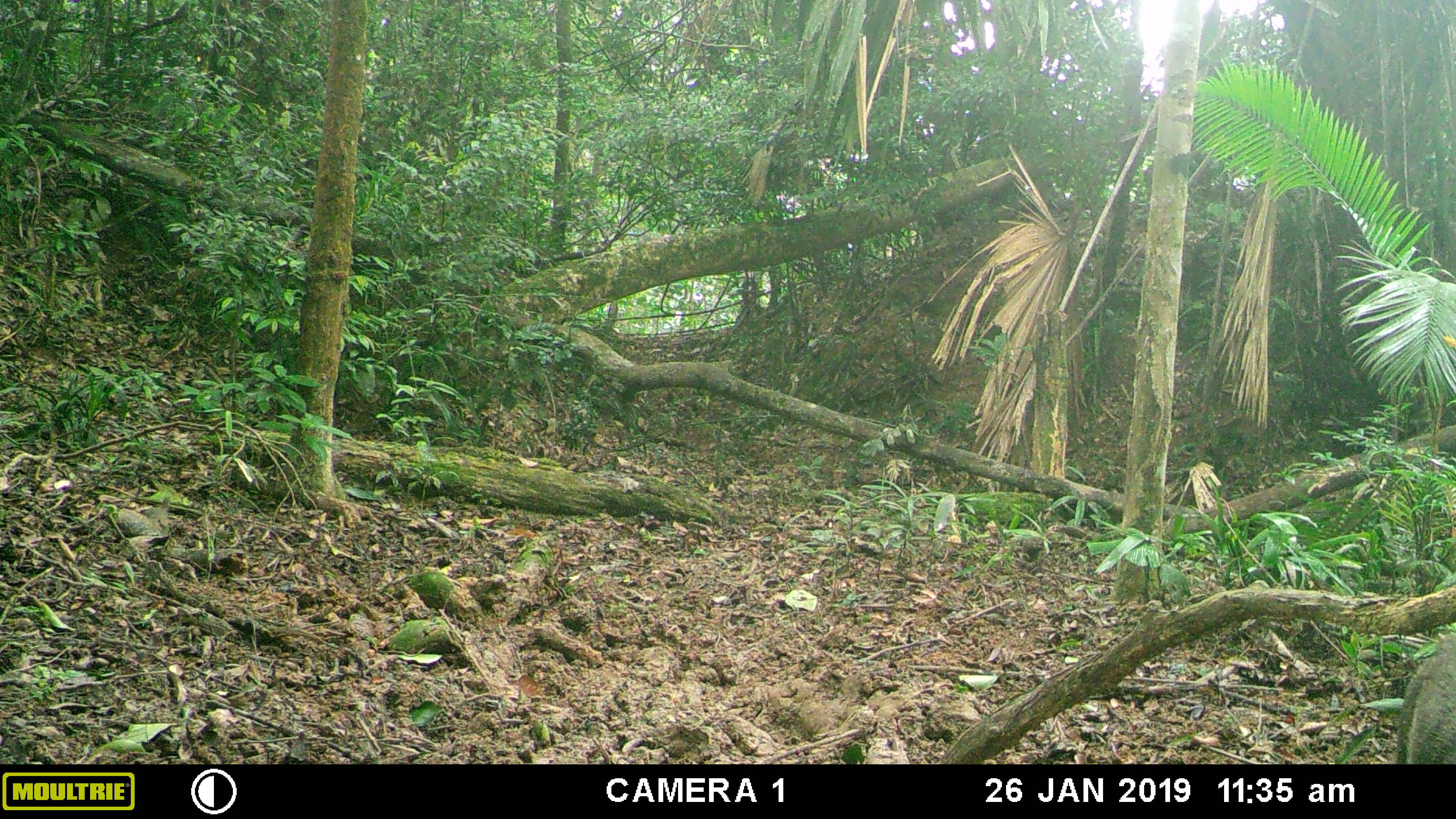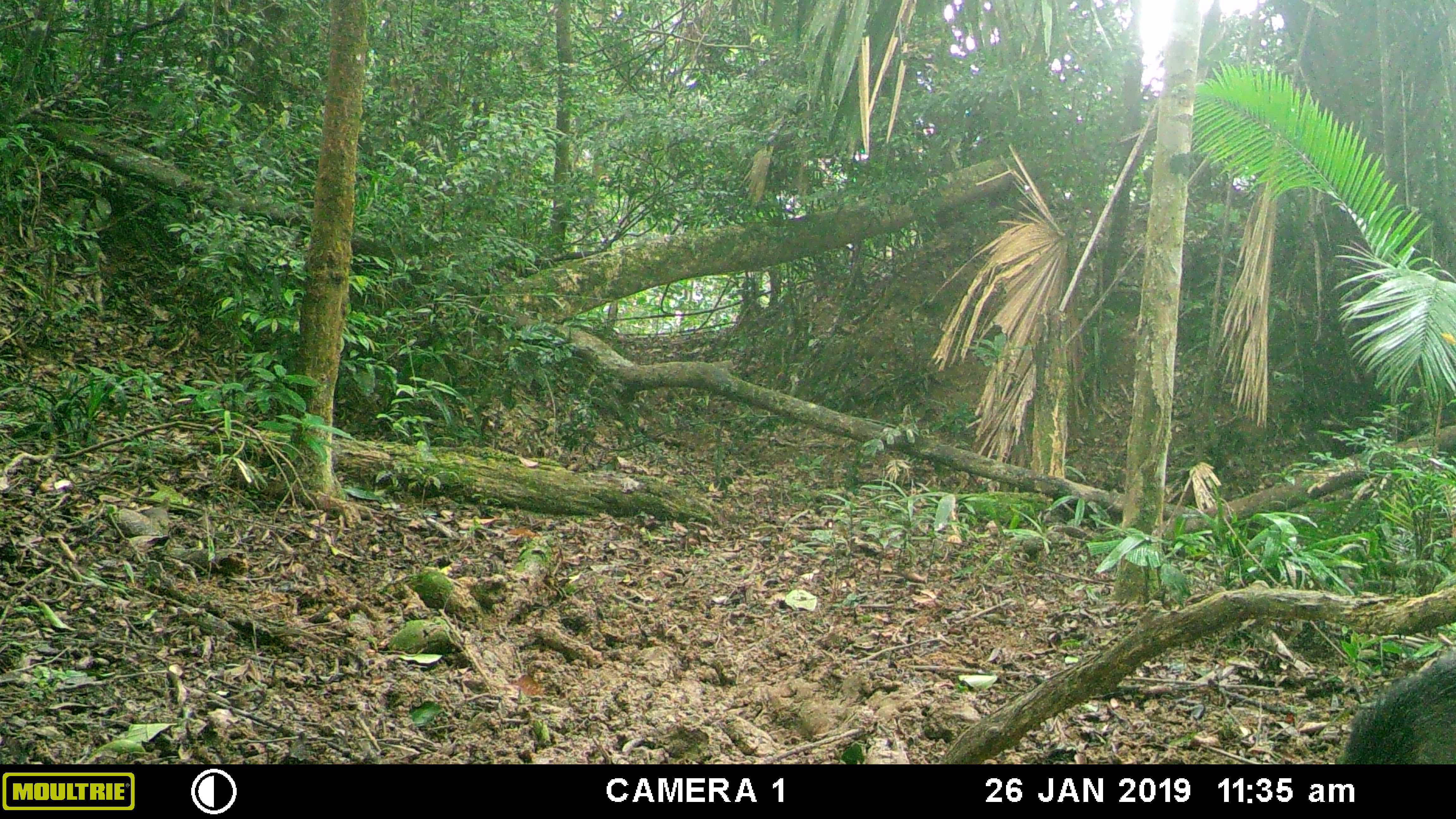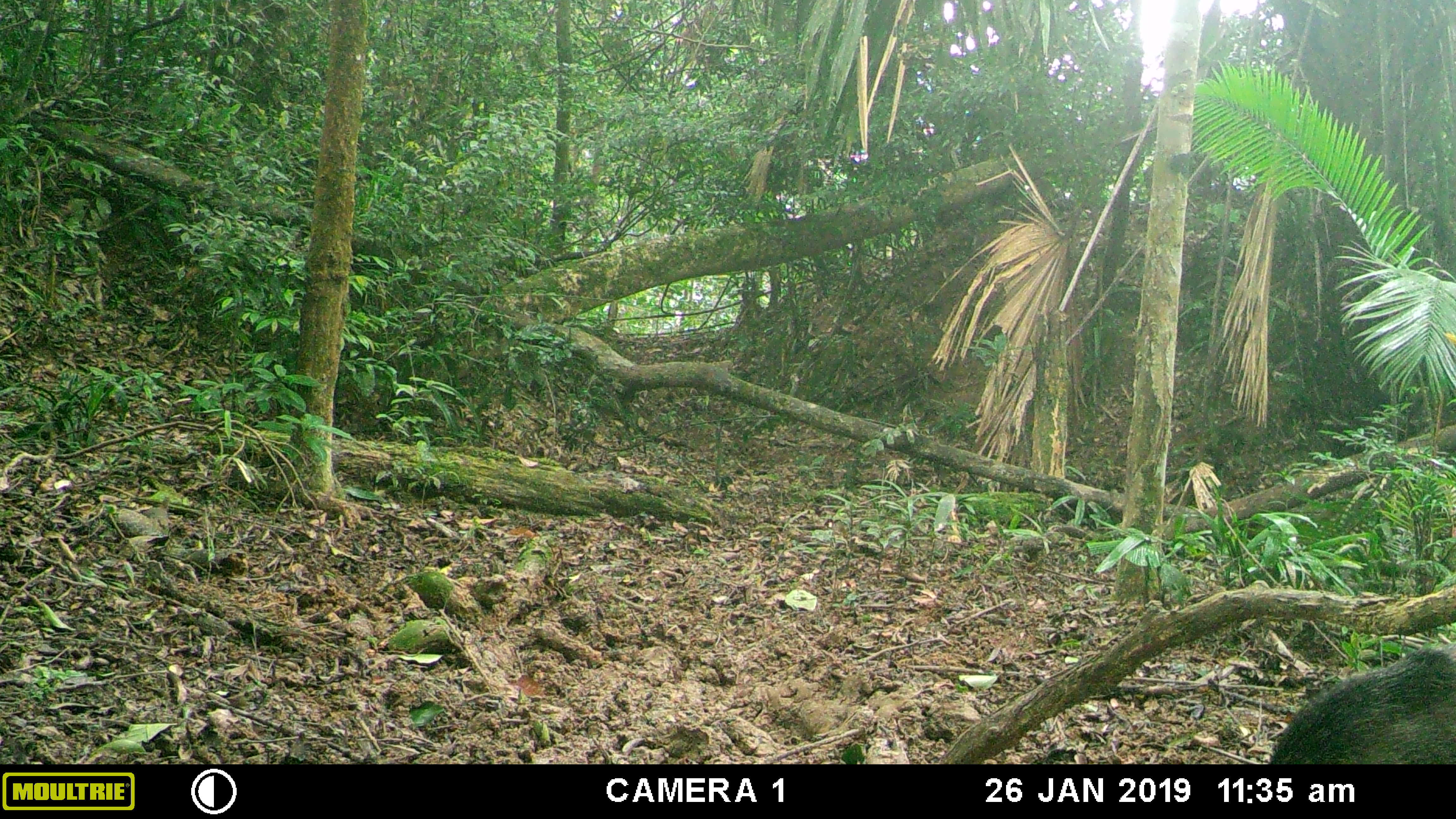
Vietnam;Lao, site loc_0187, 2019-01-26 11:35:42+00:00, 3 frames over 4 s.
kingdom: Animalia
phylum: Chordata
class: Mammalia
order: Artiodactyla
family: Suidae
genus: Sus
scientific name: Sus scrofa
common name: eurasian wild pig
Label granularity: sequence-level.